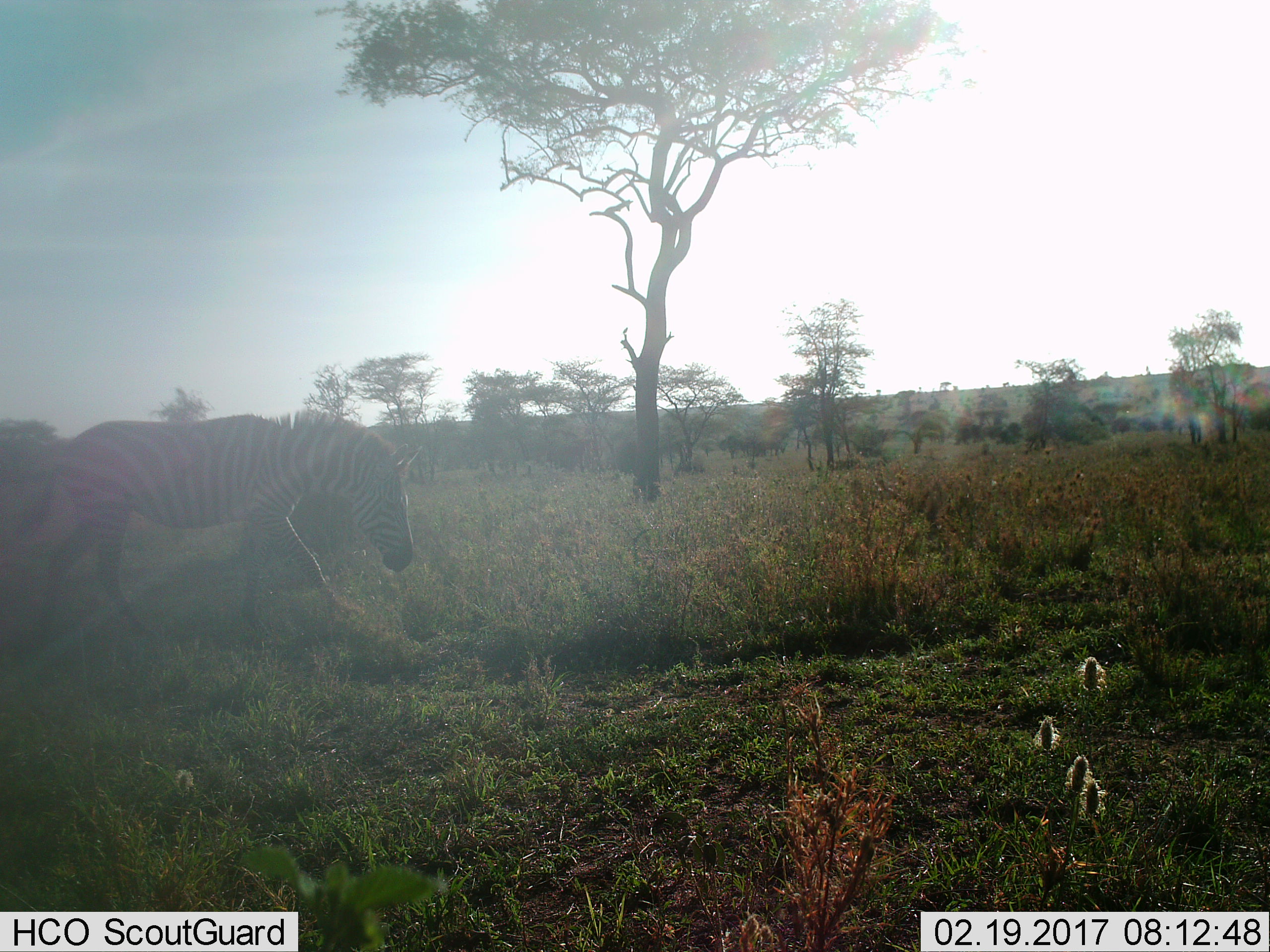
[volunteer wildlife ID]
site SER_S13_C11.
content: unidentified animal